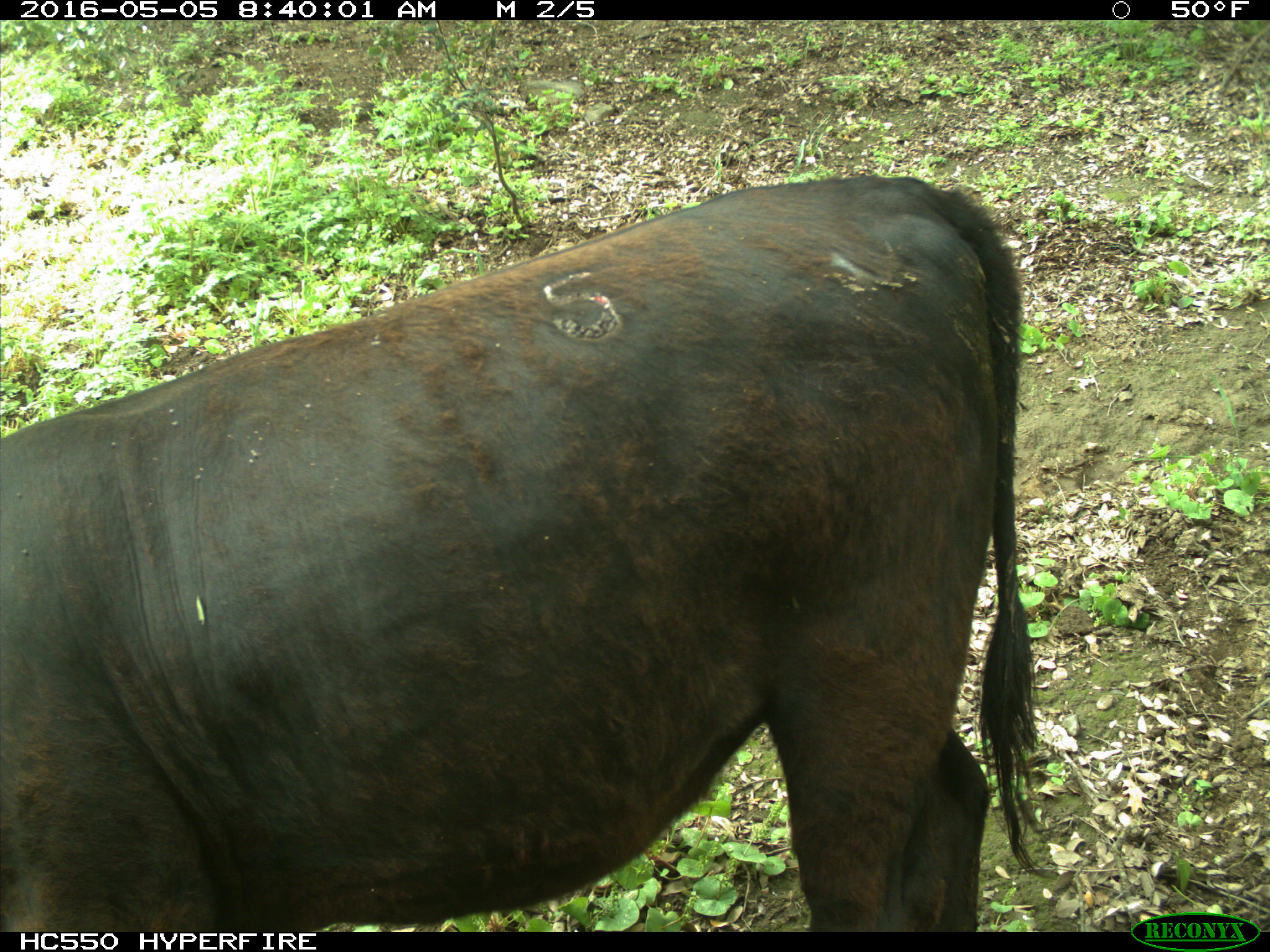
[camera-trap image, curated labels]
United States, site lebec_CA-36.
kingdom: Animalia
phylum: Chordata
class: Mammalia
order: Artiodactyla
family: Bovidae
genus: Bos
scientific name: Bos taurus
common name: domestic cow